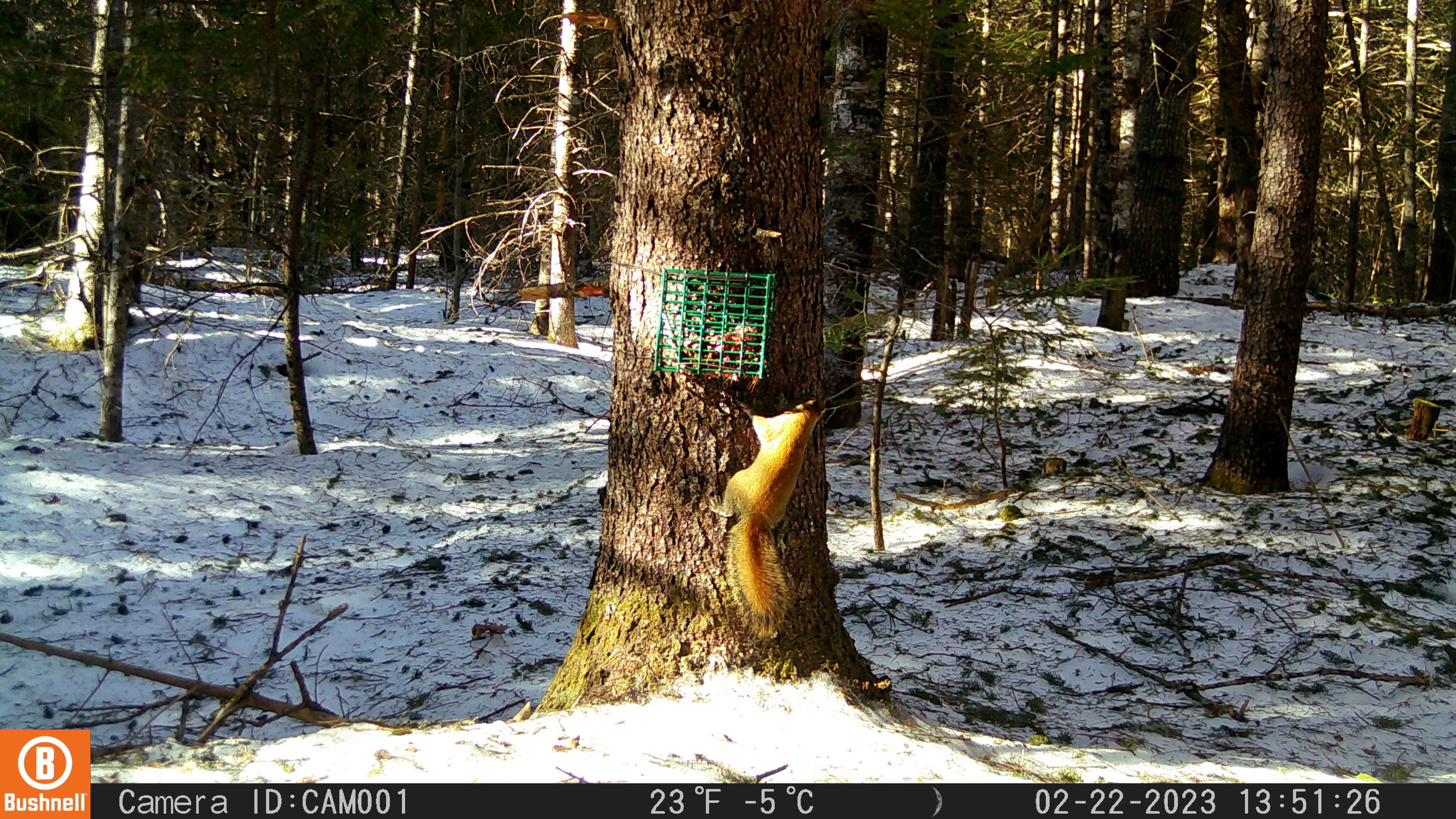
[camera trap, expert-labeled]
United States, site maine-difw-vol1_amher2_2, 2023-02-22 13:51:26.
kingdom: Animalia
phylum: Chordata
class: Mammalia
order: Rodentia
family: Sciuridae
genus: Tamiasciurus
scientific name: Tamiasciurus hudsonicus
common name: red squirrel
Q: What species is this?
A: Red squirrel (Tamiasciurus hudsonicus).